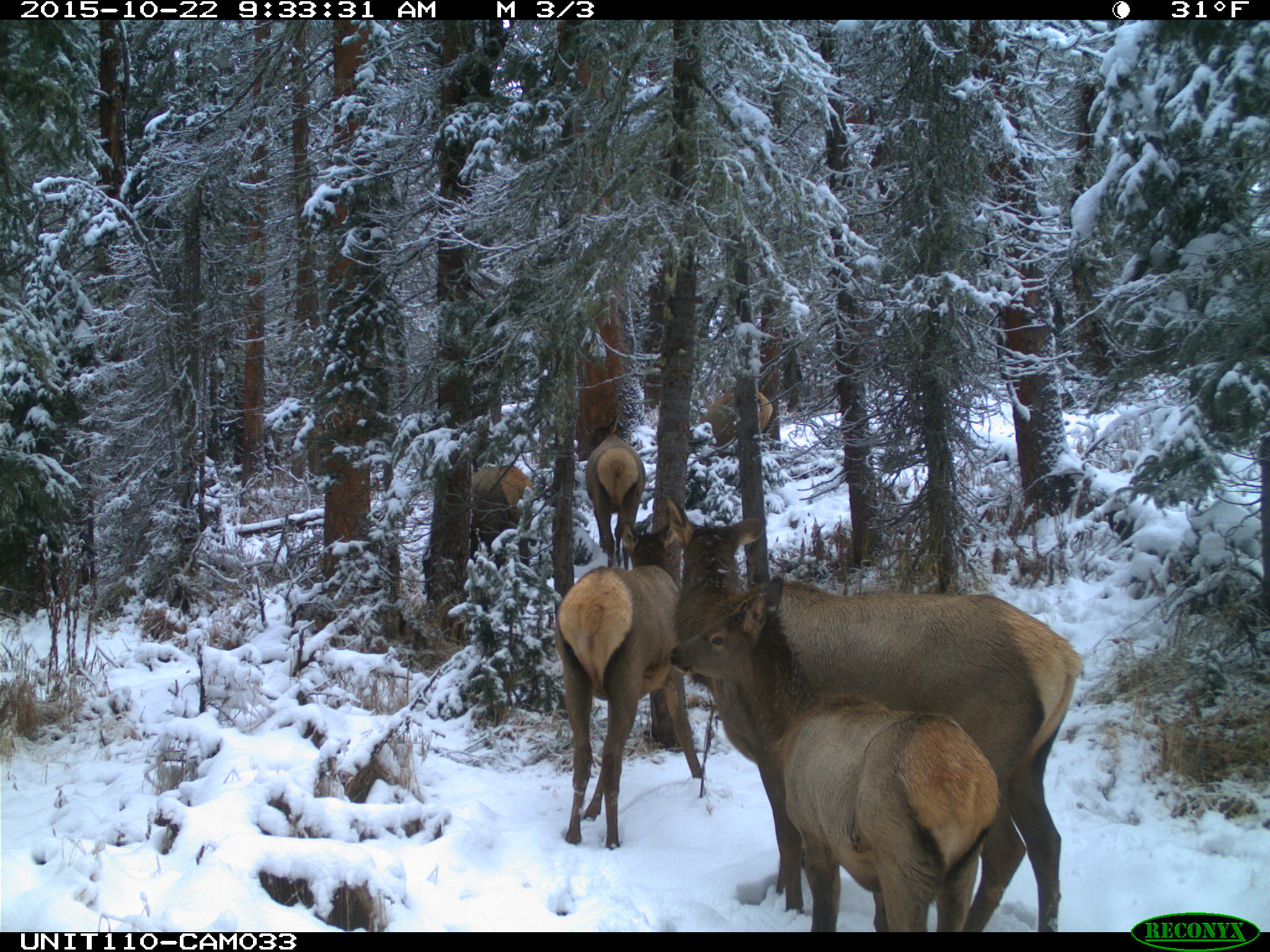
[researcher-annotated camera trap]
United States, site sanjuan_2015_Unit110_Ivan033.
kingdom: Animalia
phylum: Chordata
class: Mammalia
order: Artiodactyla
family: Cervidae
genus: Cervus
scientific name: Cervus elaphus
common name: red deer